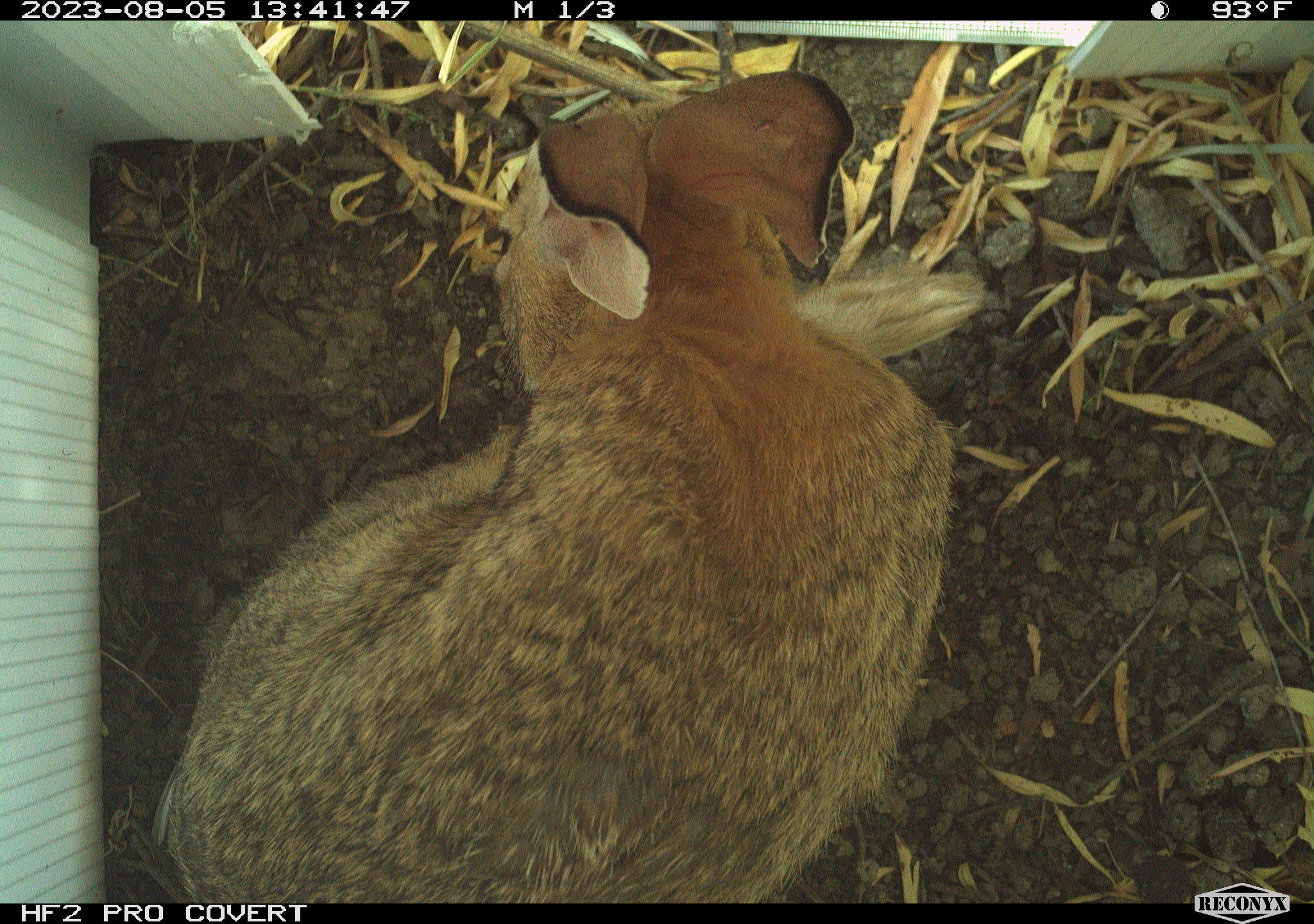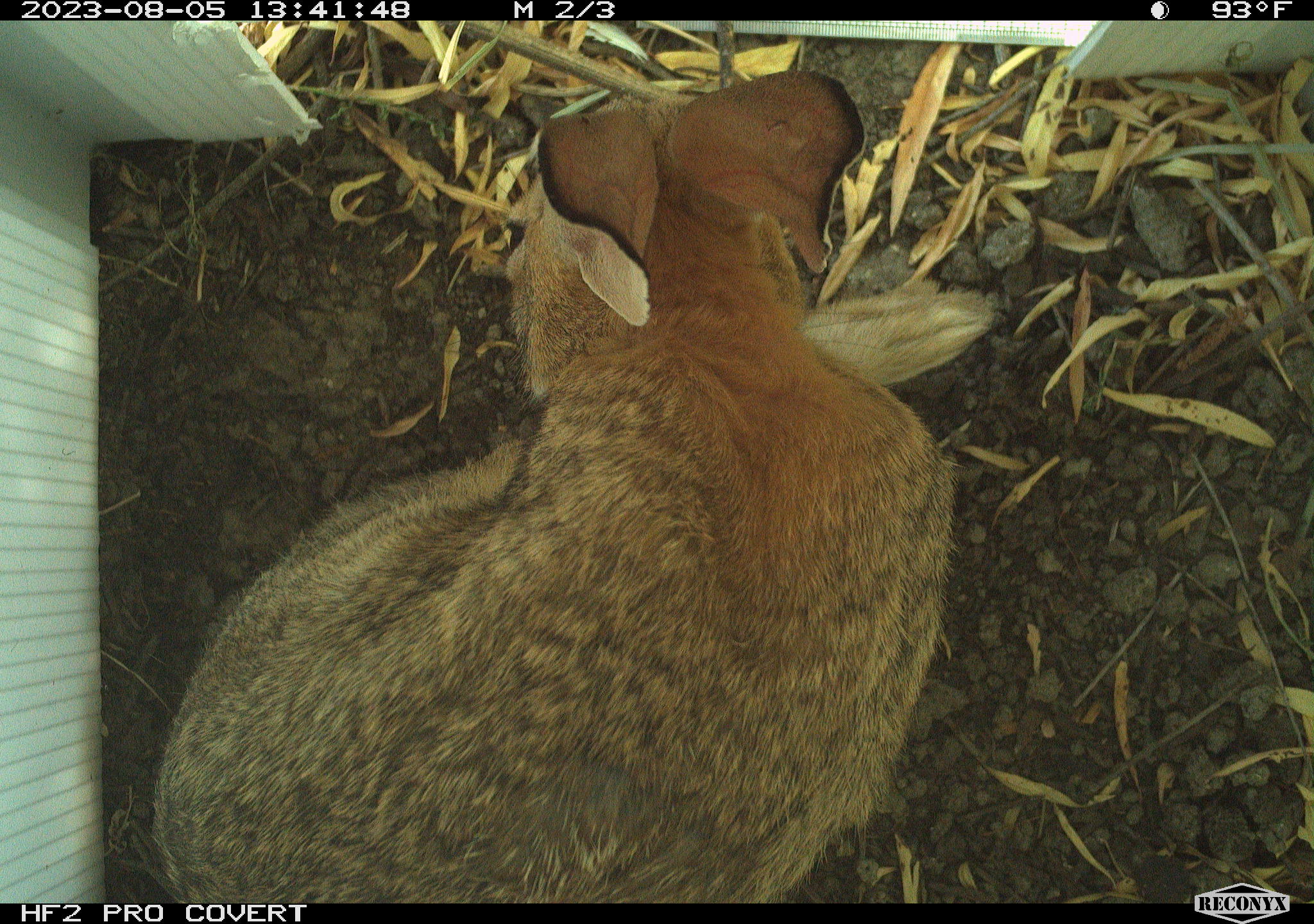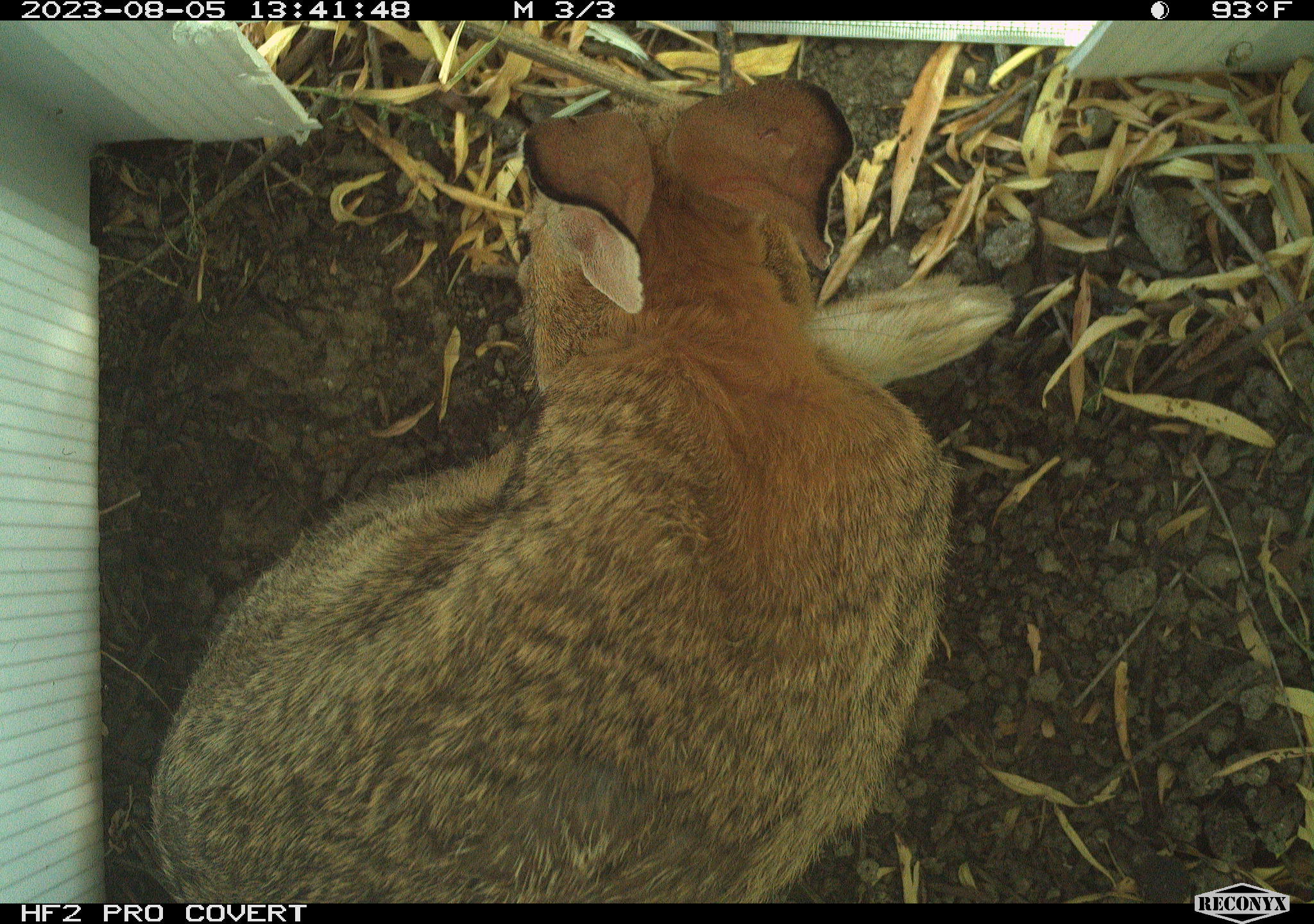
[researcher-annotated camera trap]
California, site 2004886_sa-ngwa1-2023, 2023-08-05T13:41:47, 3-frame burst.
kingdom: Animalia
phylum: Chordata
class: Mammalia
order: Lagomorpha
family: Leporidae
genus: Sylvilagus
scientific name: Sylvilagus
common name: cottontail rabbits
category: sylvilagus species